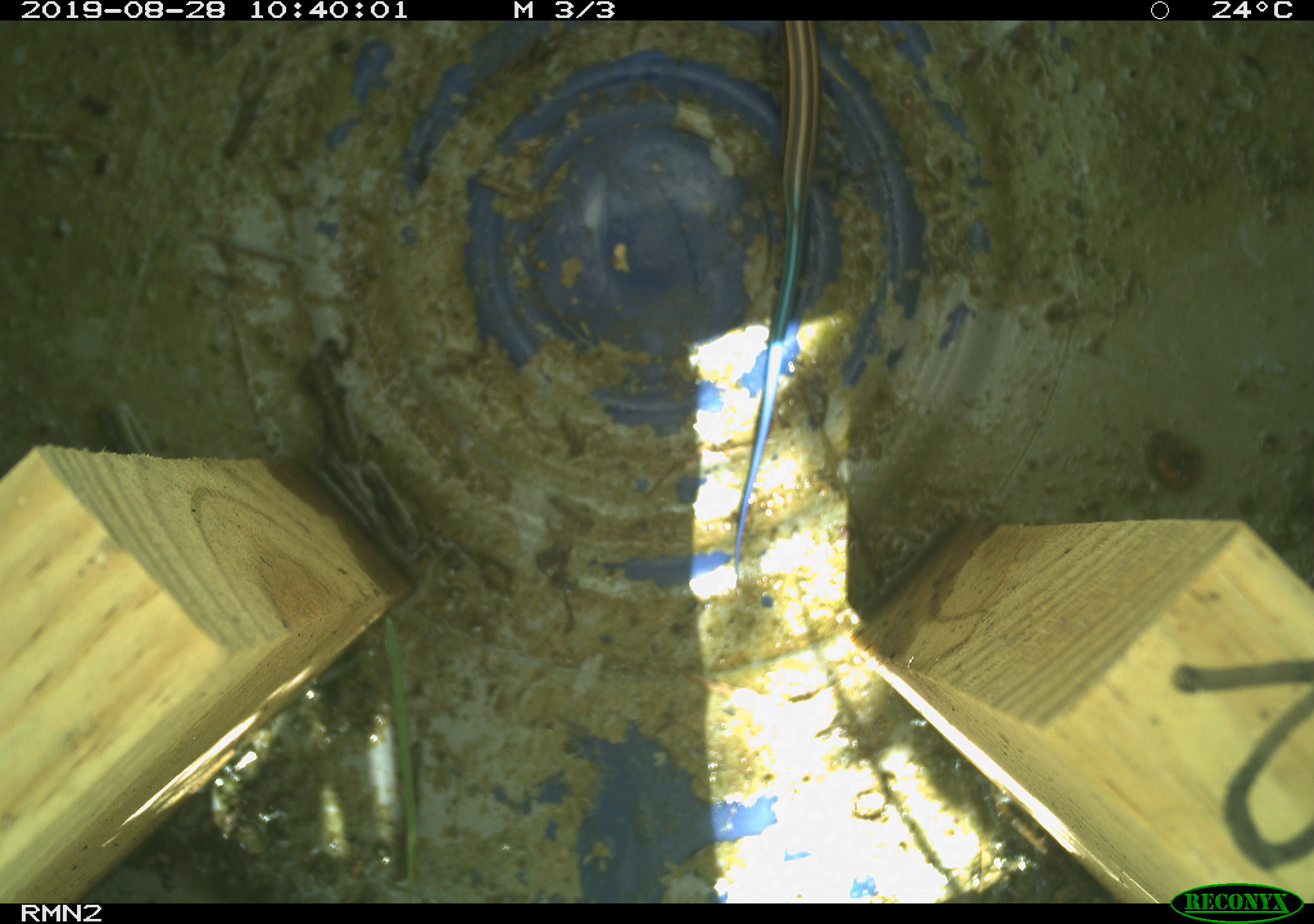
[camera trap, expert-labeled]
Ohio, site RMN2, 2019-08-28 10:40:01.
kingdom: Animalia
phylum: Chordata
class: Reptilia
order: Squamata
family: Scincidae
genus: Plestiodon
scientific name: Plestiodon fasciatus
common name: common five-lined skink